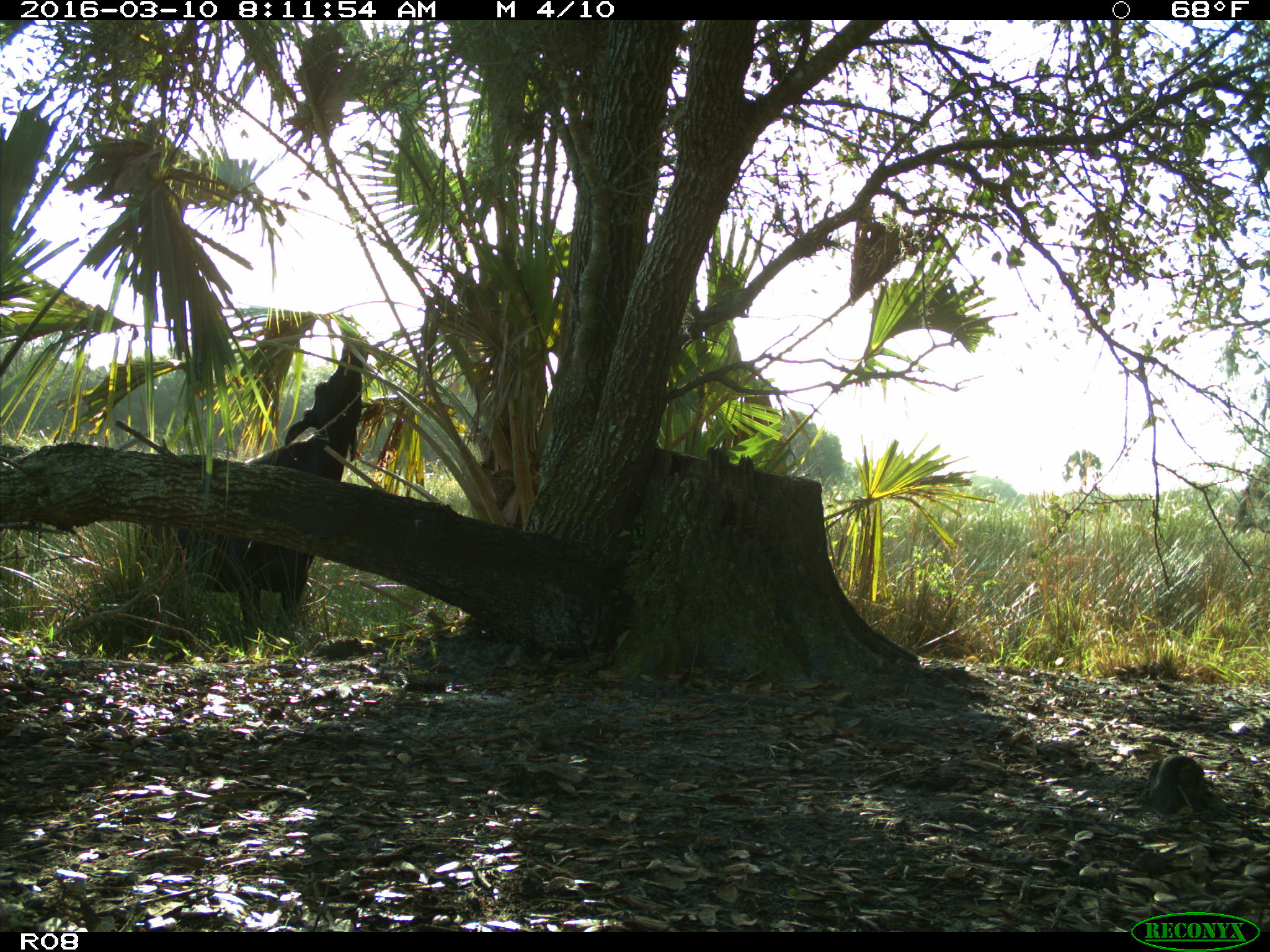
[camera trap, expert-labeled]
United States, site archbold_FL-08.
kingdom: Animalia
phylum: Chordata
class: Mammalia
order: Artiodactyla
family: Bovidae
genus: Bos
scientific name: Bos taurus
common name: domestic cow